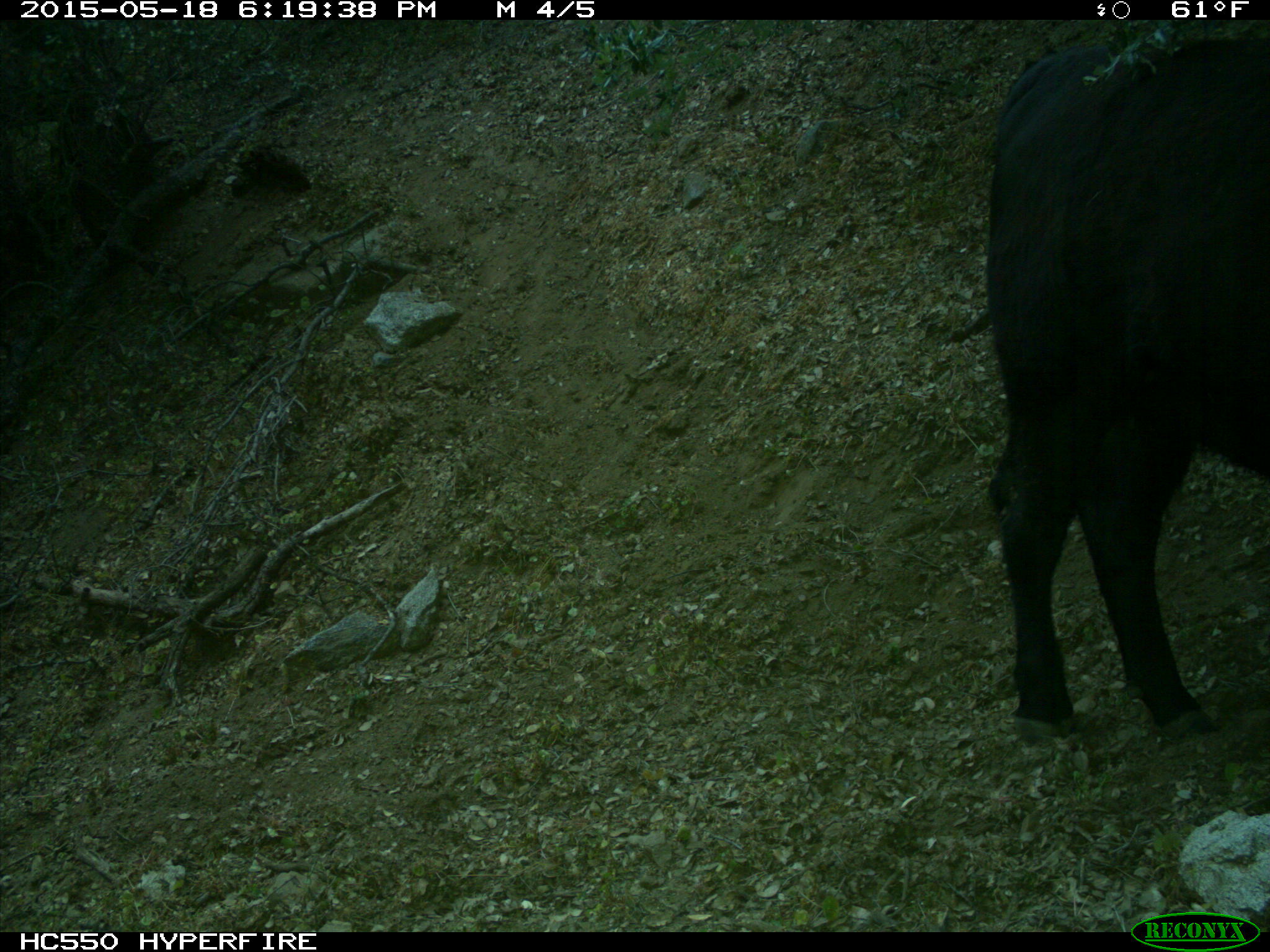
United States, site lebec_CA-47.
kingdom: Animalia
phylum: Chordata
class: Mammalia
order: Artiodactyla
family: Bovidae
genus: Bos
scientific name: Bos taurus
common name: domestic cow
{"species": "Bos taurus (domestic cow)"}